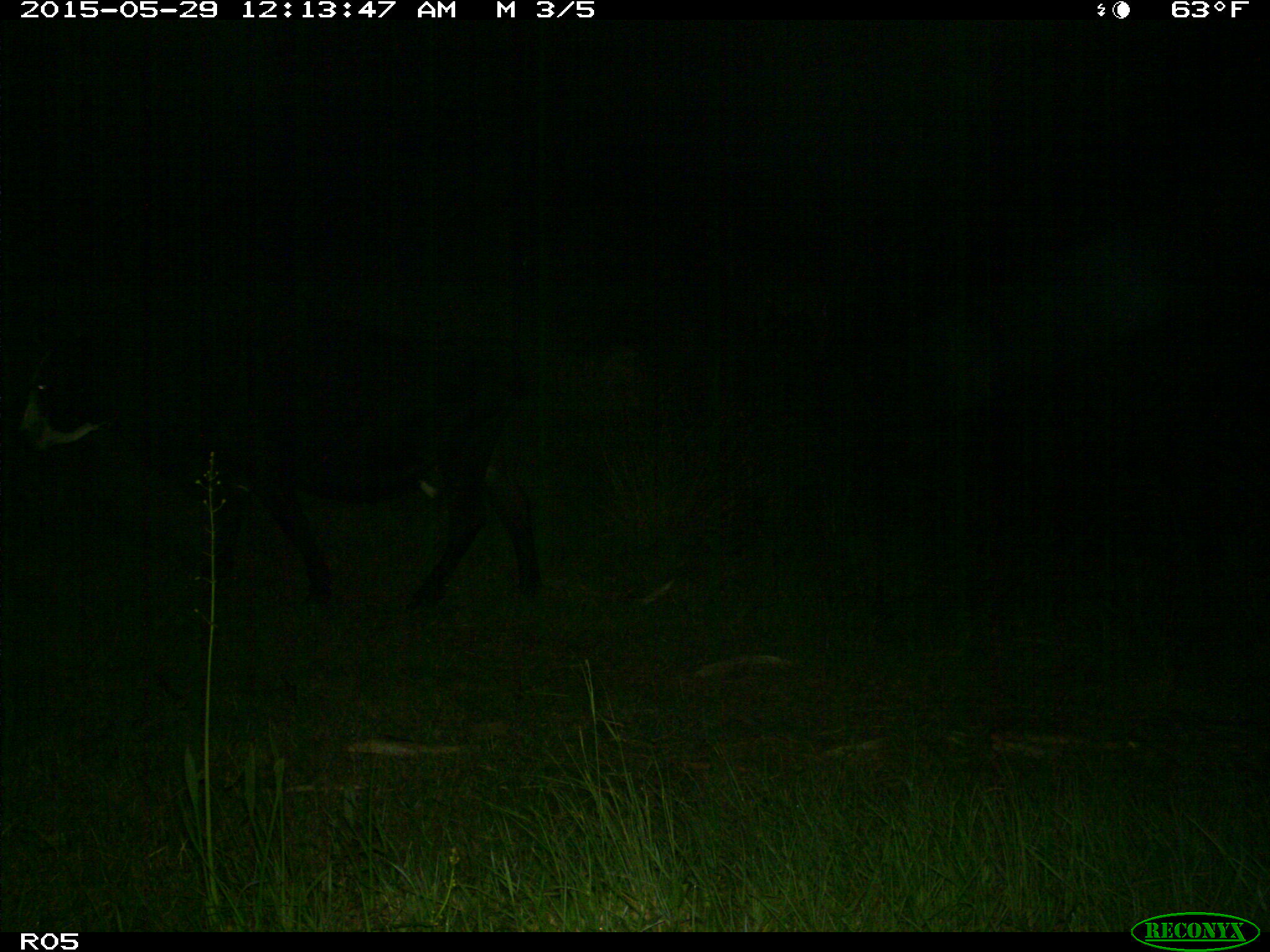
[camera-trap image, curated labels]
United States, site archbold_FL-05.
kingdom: Animalia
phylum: Chordata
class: Mammalia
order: Artiodactyla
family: Bovidae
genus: Bos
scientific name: Bos taurus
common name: domestic cow